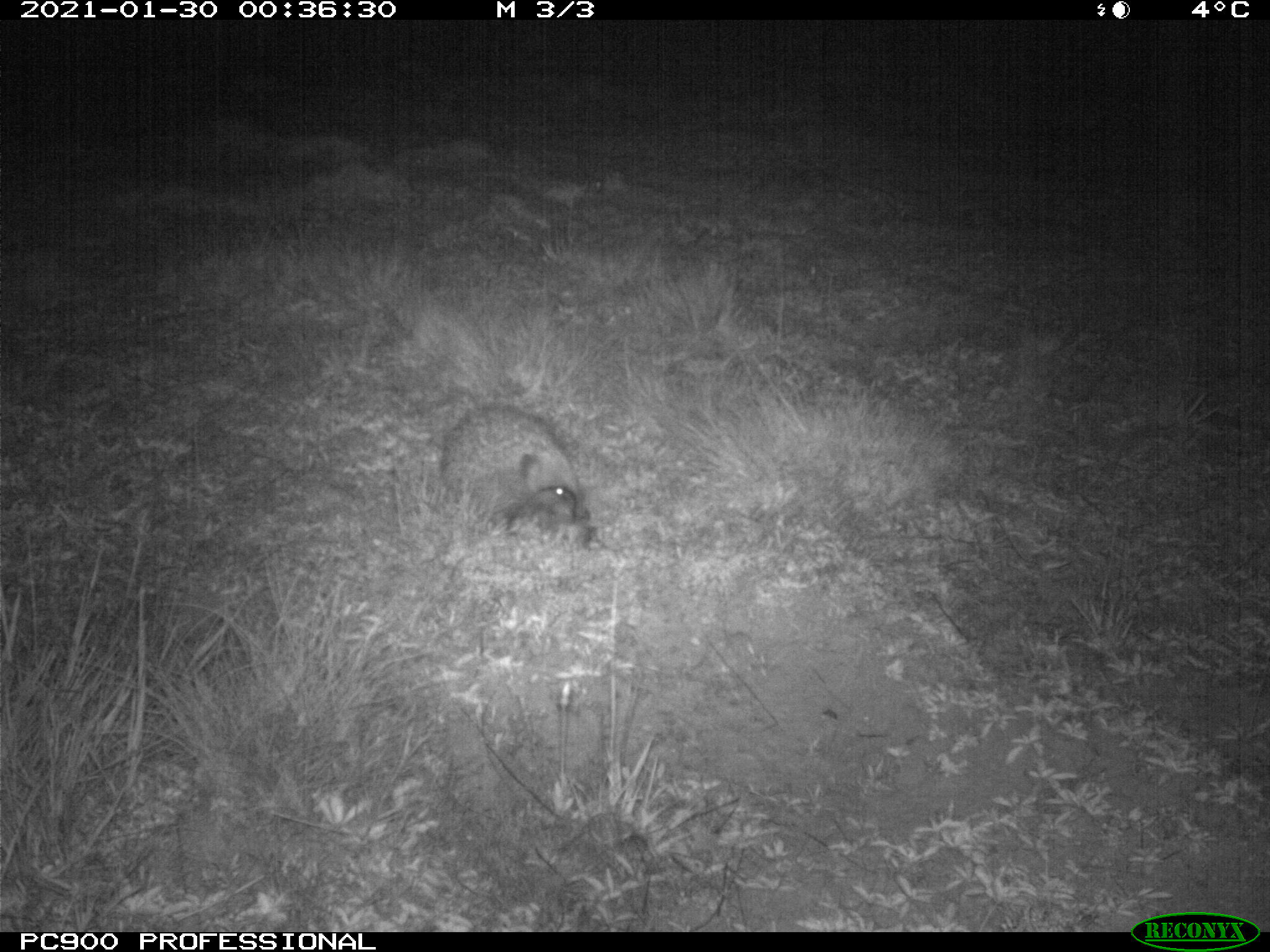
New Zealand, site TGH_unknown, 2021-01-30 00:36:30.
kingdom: Animalia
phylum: Chordata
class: Mammalia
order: Eulipotyphla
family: Erinaceidae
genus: Erinaceus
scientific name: Erinaceus europaeus europaeus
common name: european hedgehog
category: hedgehog